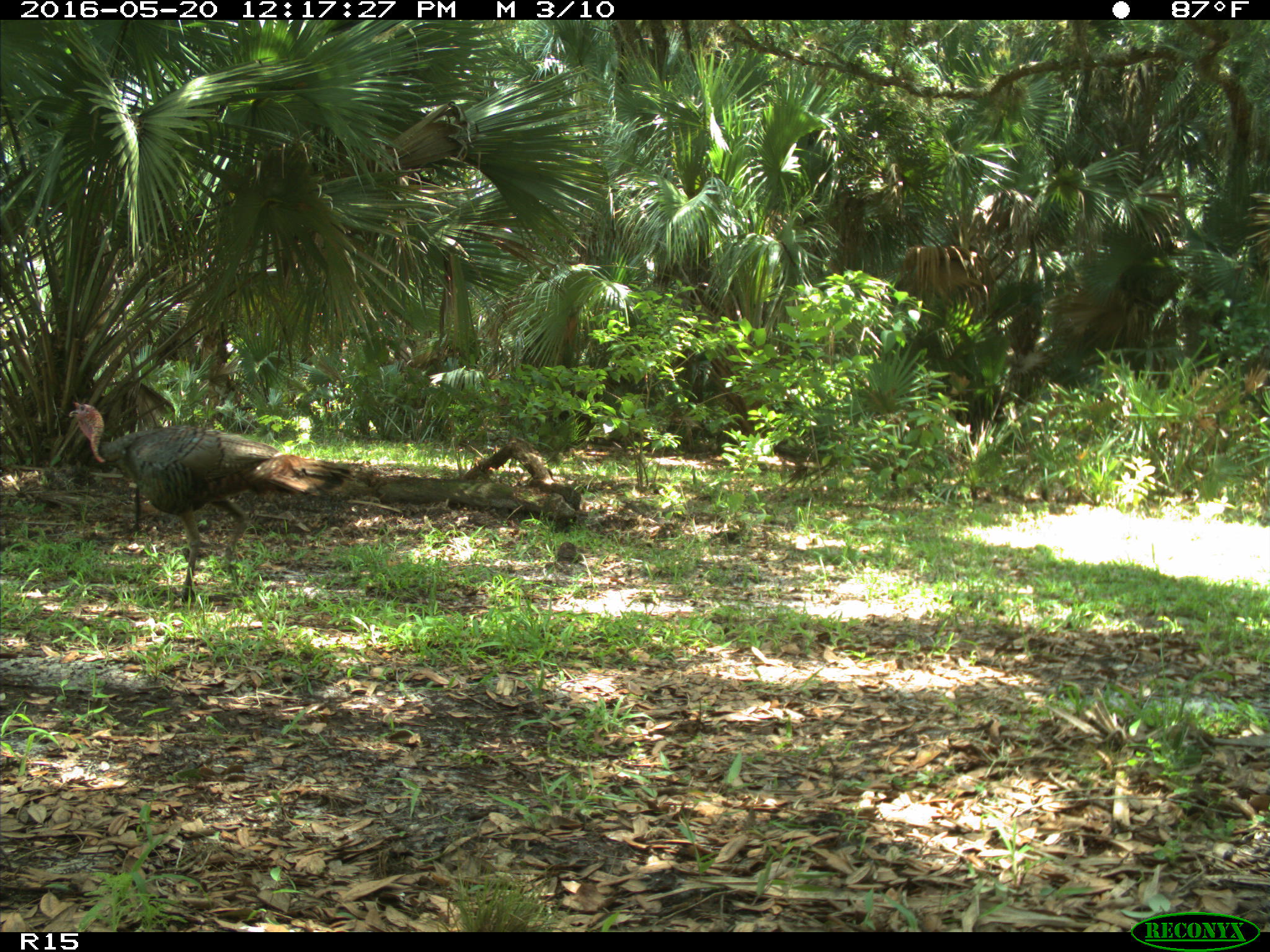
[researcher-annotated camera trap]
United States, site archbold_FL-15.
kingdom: Animalia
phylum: Chordata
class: Aves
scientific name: Aves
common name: birds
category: unidentified bird